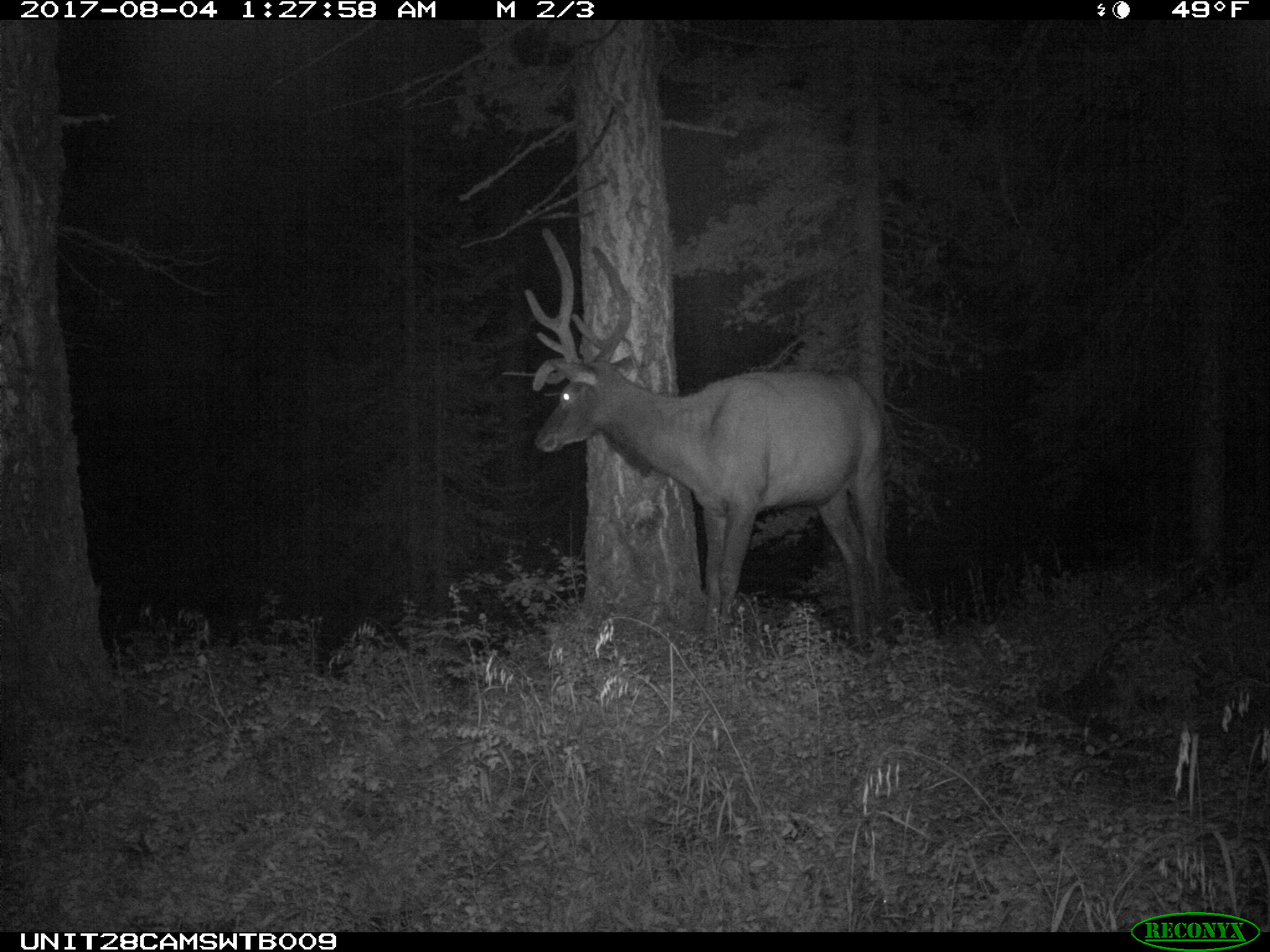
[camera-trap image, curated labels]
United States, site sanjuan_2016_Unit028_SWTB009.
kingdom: Animalia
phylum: Chordata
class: Mammalia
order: Artiodactyla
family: Cervidae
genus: Cervus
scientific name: Cervus elaphus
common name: red deer